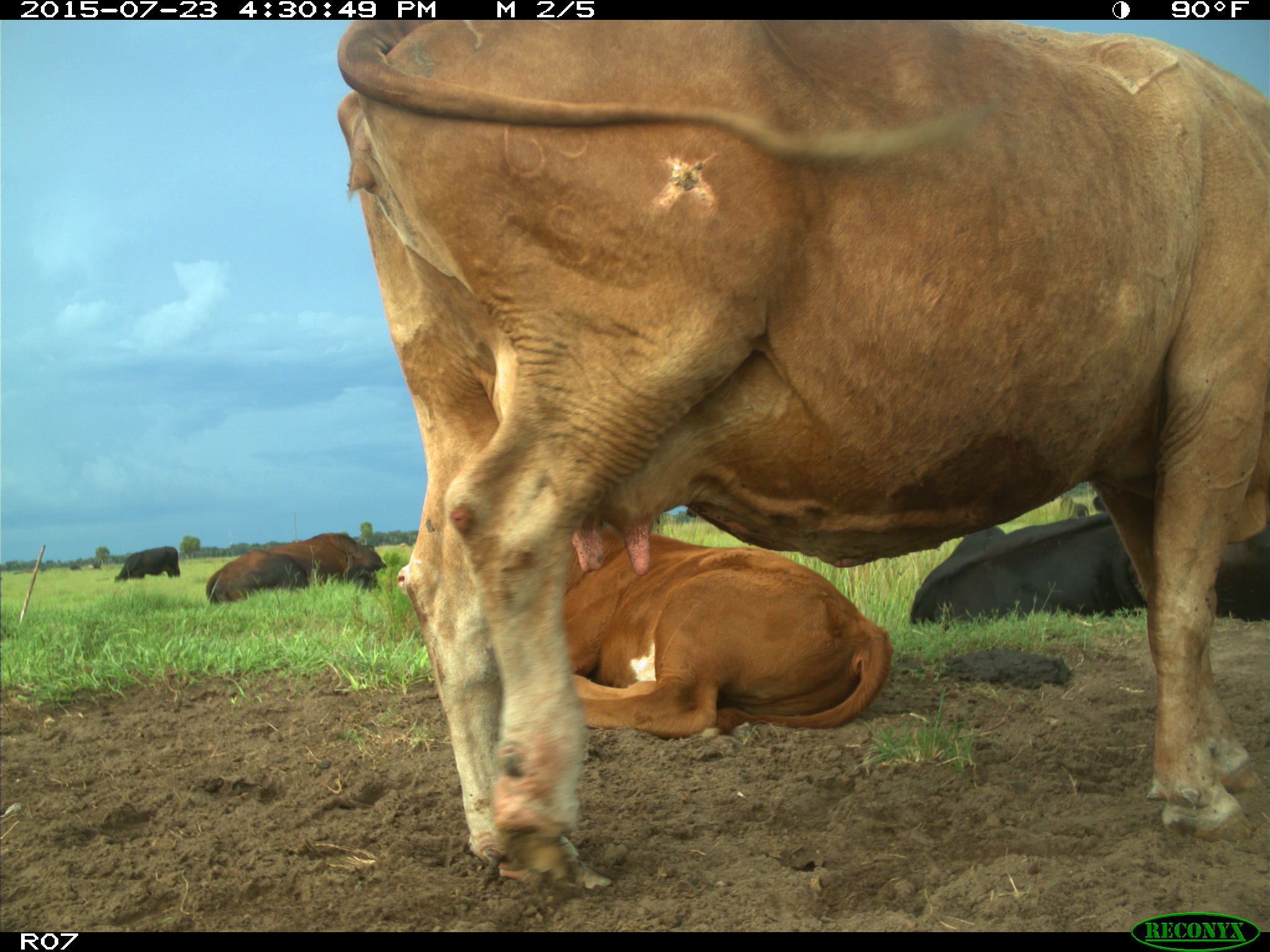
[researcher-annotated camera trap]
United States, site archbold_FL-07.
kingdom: Animalia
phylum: Chordata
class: Mammalia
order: Artiodactyla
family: Bovidae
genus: Bos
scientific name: Bos taurus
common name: domestic cow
Bos taurus (domestic cow).